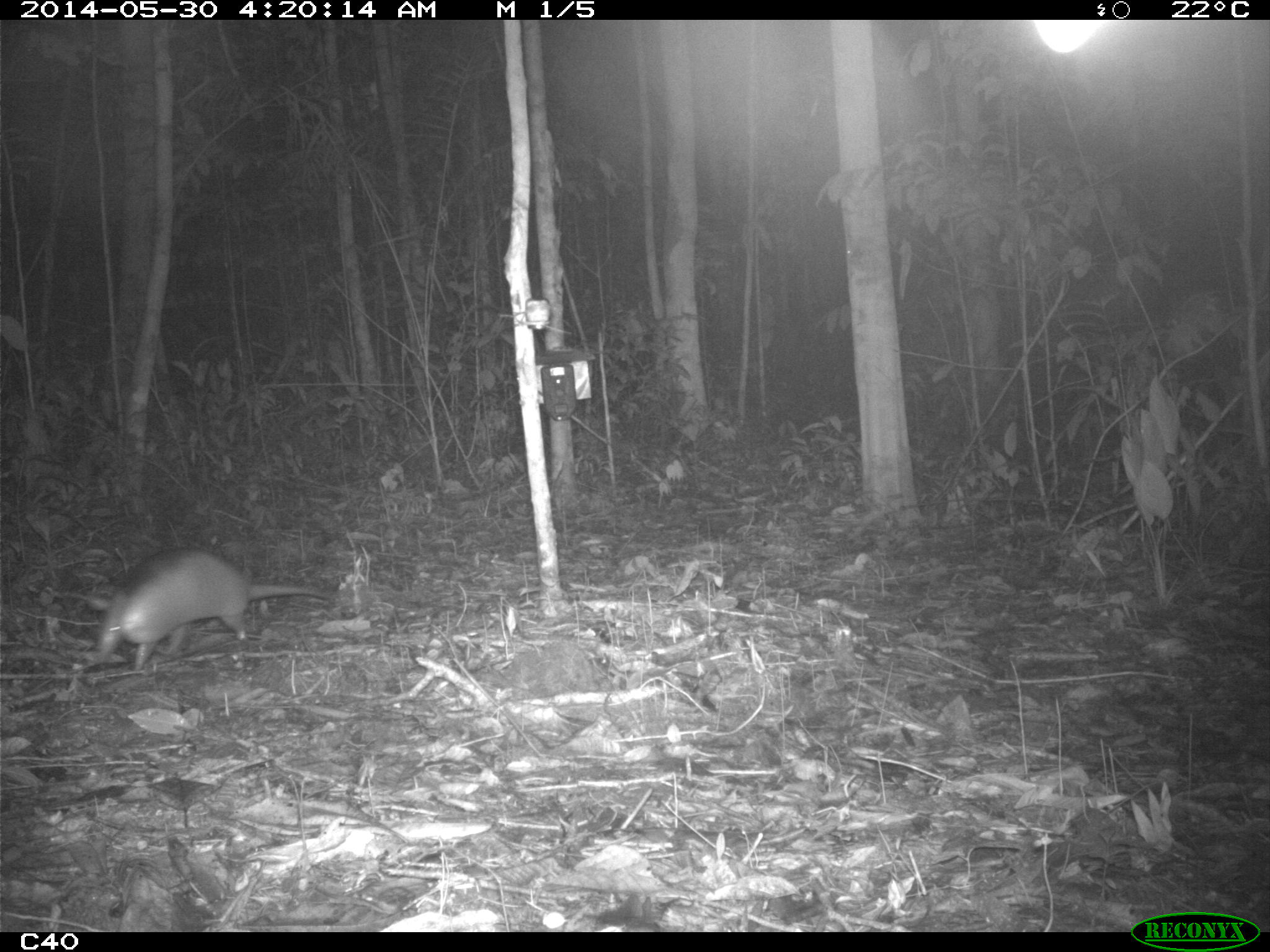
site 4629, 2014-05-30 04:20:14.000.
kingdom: Animalia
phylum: Chordata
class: Mammalia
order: Cingulata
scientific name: Cingulata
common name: armadillo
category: unknown armadillo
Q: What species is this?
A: Unknown armadillo (armadillo) (Cingulata).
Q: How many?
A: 2.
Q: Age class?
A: Adult.